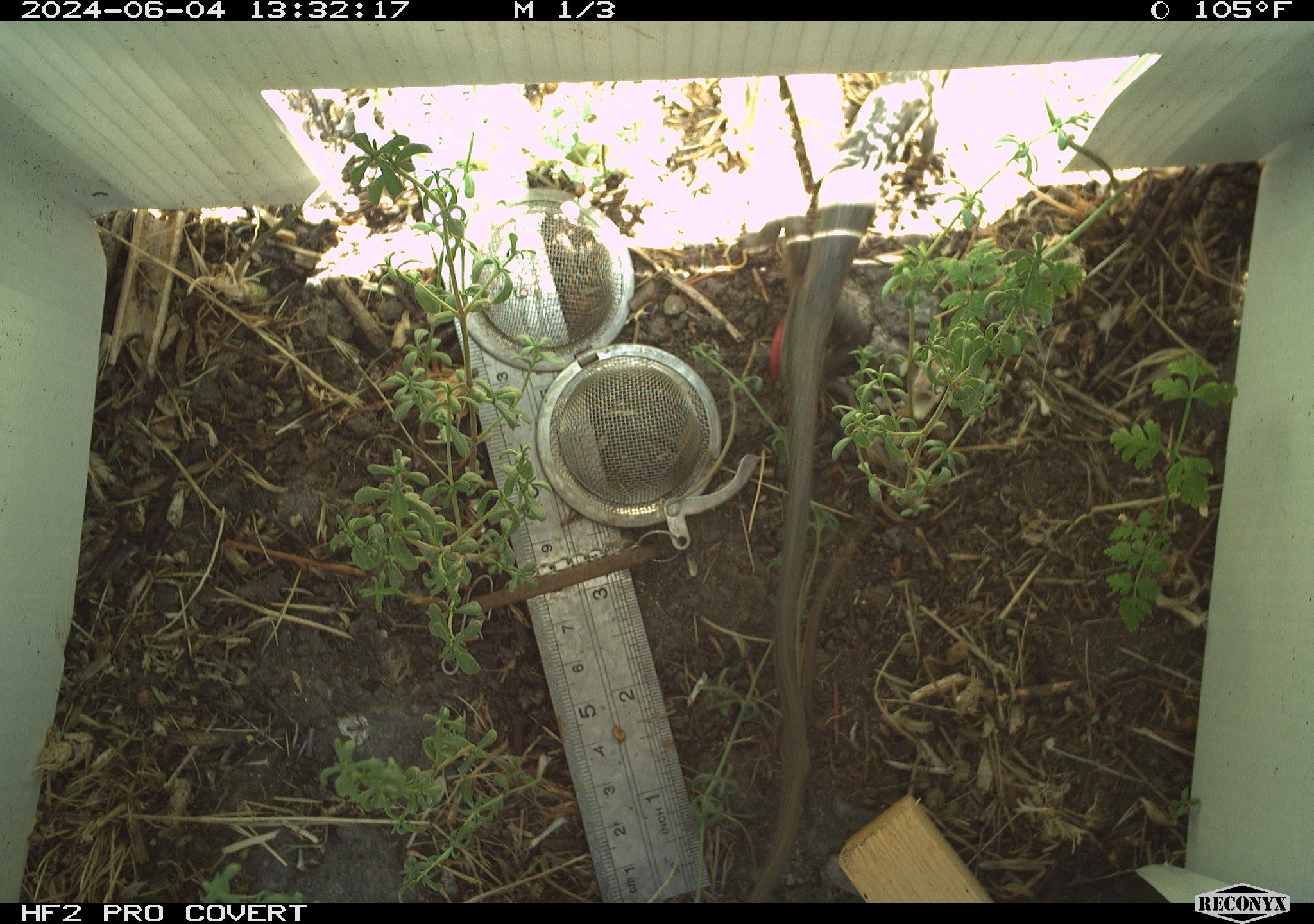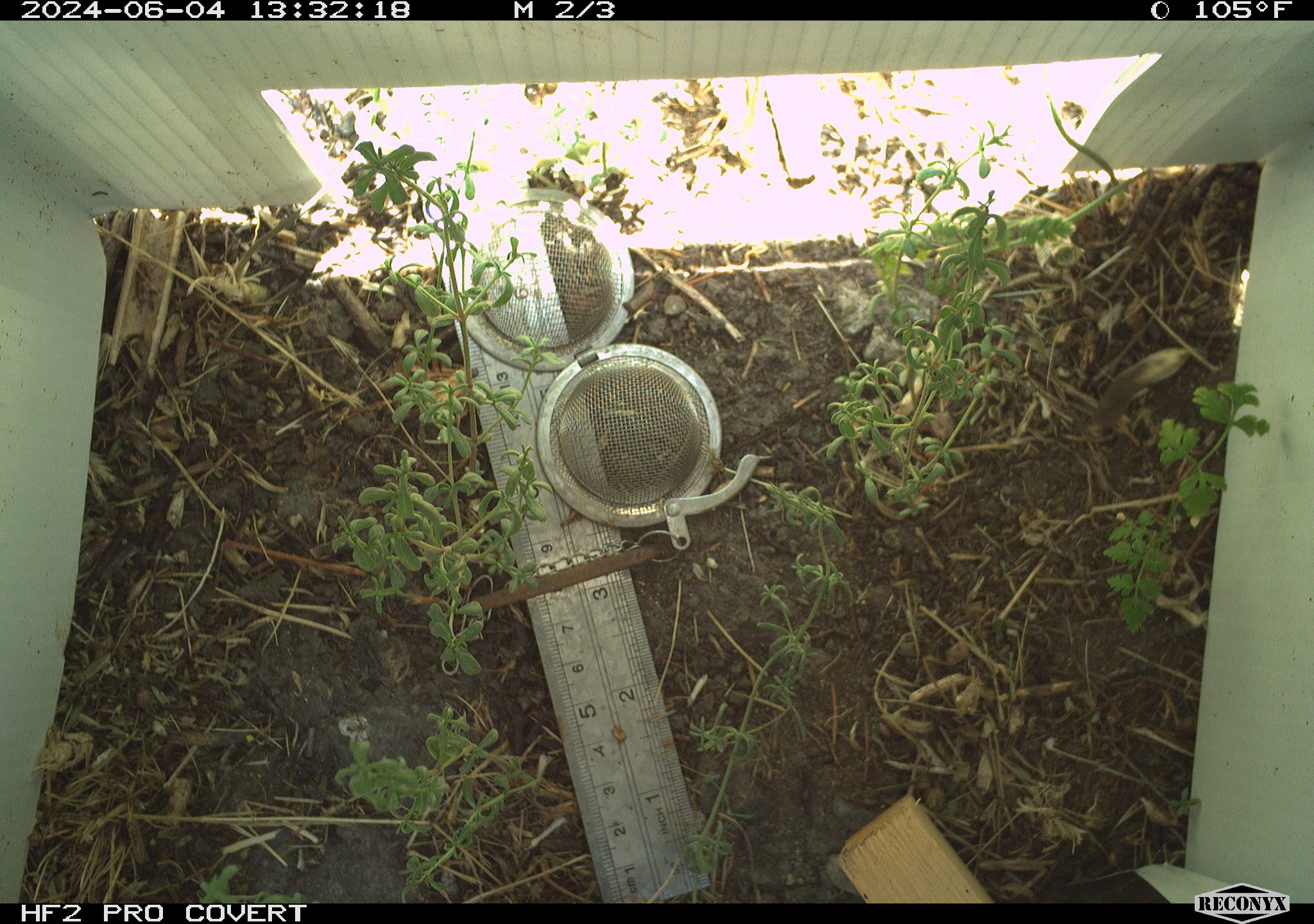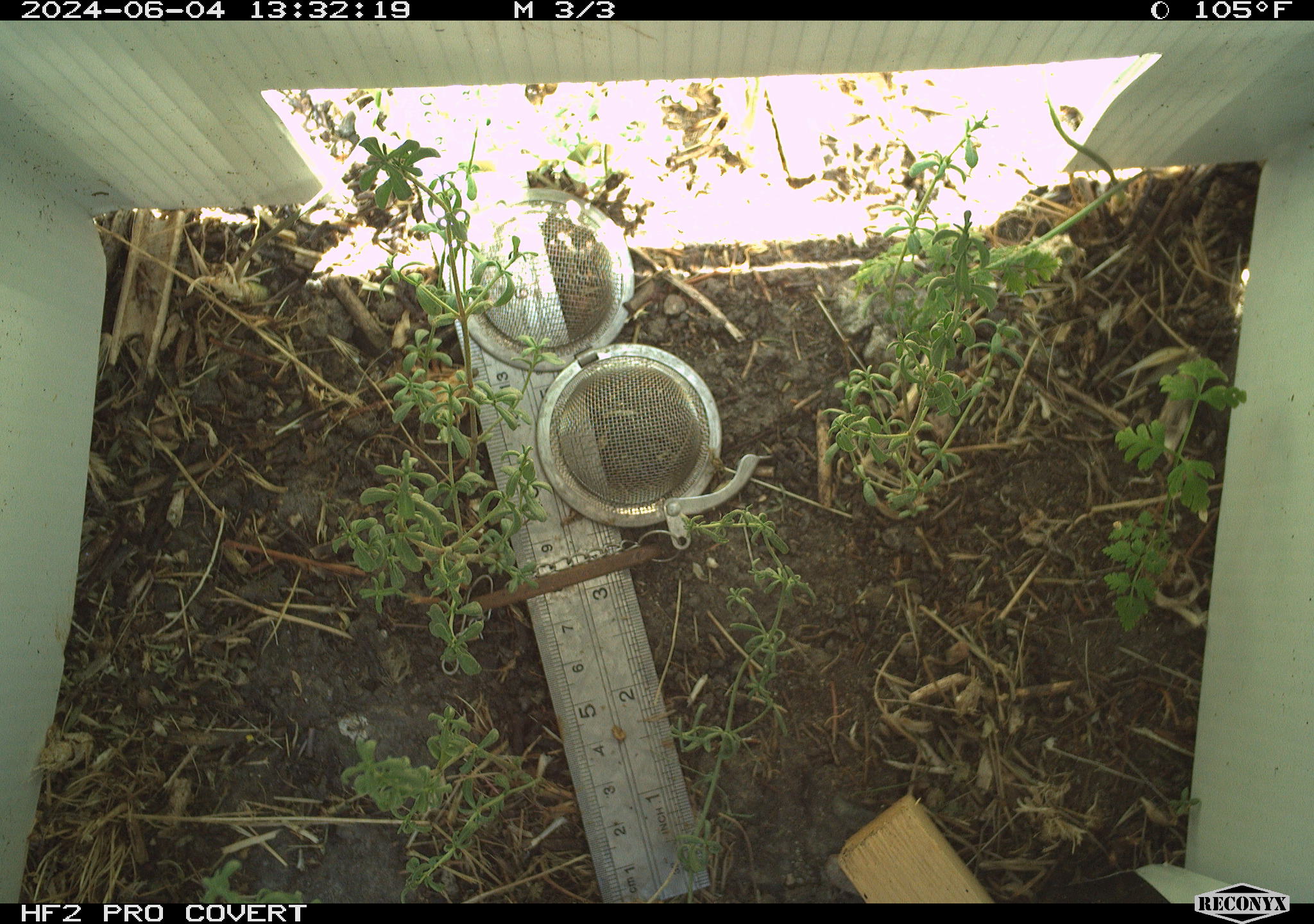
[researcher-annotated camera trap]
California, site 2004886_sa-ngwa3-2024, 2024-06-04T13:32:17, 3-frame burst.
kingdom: Animalia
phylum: Chordata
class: Reptilia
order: Squamata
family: Phrynosomatidae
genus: Sceloporus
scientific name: Sceloporus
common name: spiny lizards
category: sceloporus species